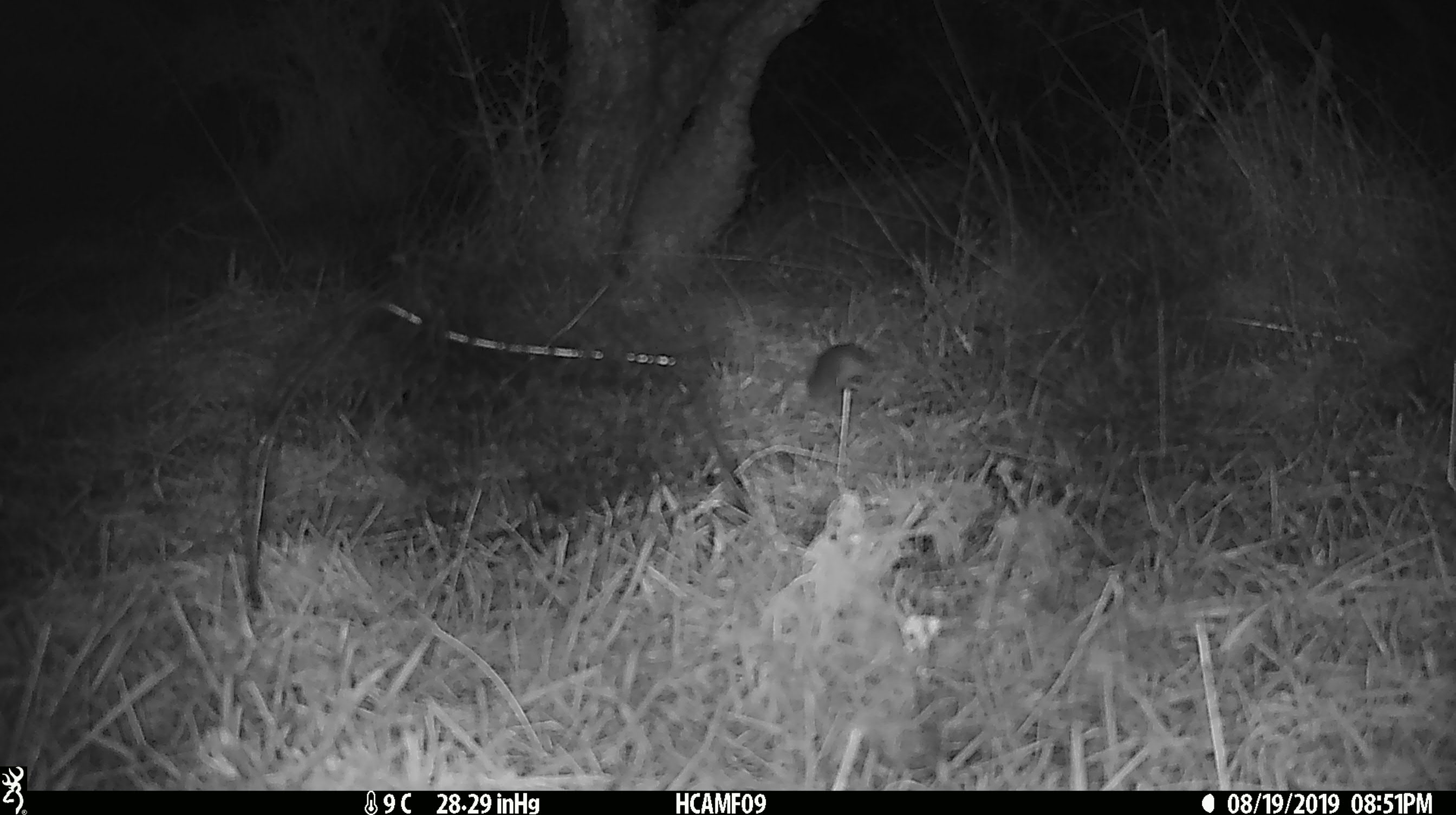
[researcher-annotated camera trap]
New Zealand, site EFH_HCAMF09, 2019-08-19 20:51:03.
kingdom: Animalia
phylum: Chordata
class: Mammalia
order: Rodentia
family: Muridae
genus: Mus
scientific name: Mus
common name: mouse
Mouse (Mus).